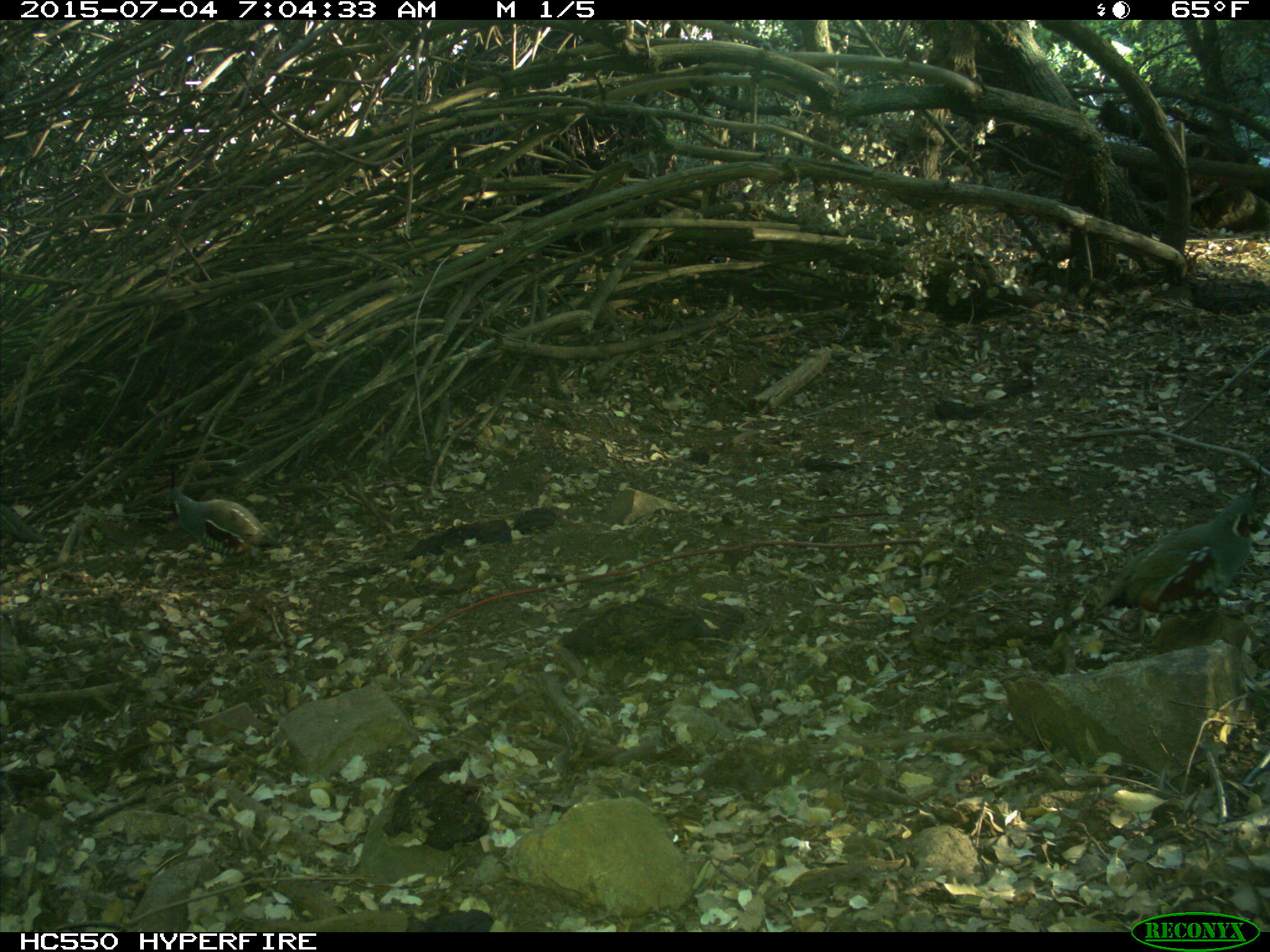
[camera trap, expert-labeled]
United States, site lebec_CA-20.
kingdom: Animalia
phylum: Chordata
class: Aves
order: Galliformes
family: Odontophoridae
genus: Callipepla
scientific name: Callipepla californica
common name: california quail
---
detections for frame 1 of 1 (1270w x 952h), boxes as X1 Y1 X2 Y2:
animal: 1090 461 1266 634